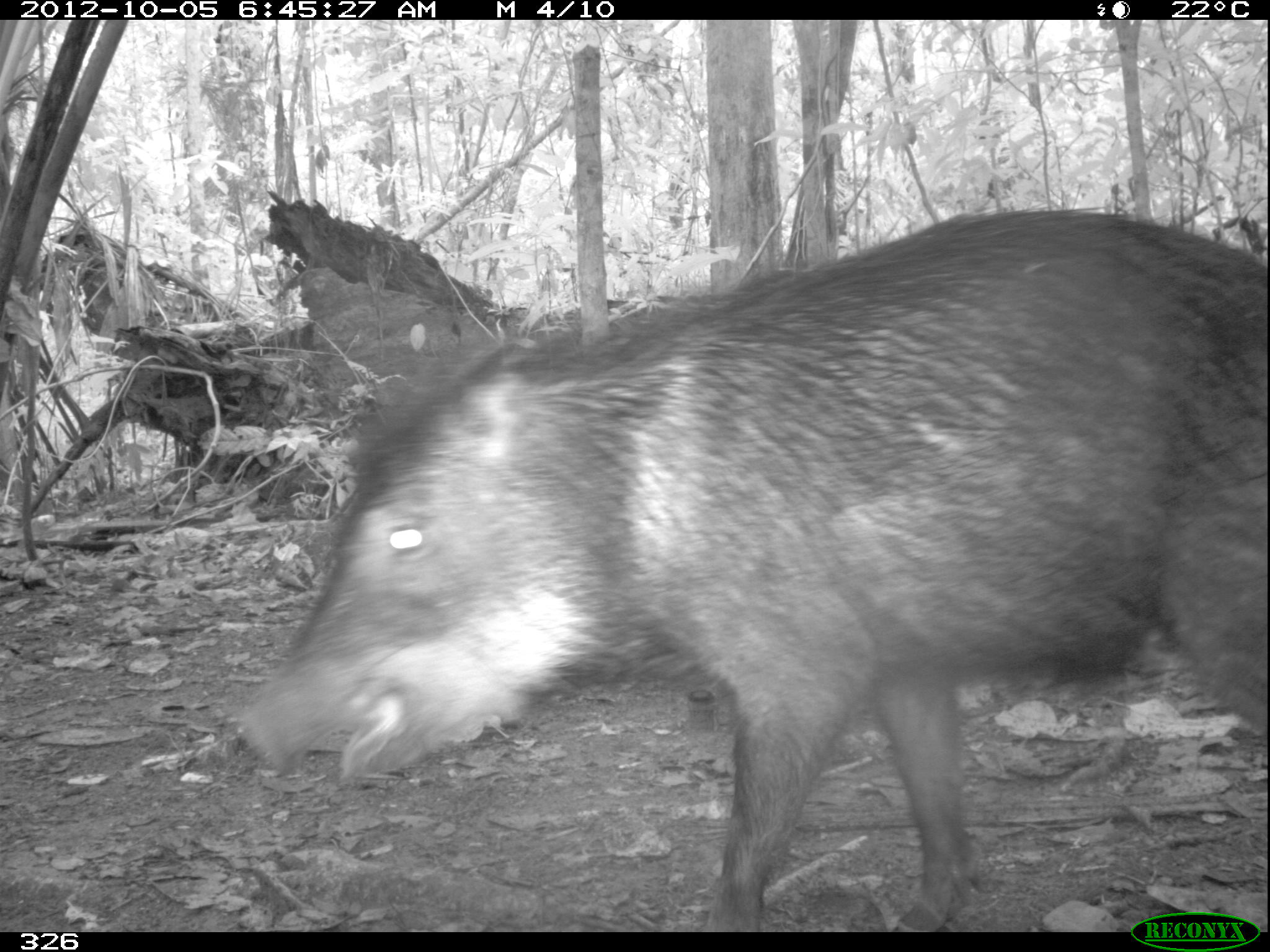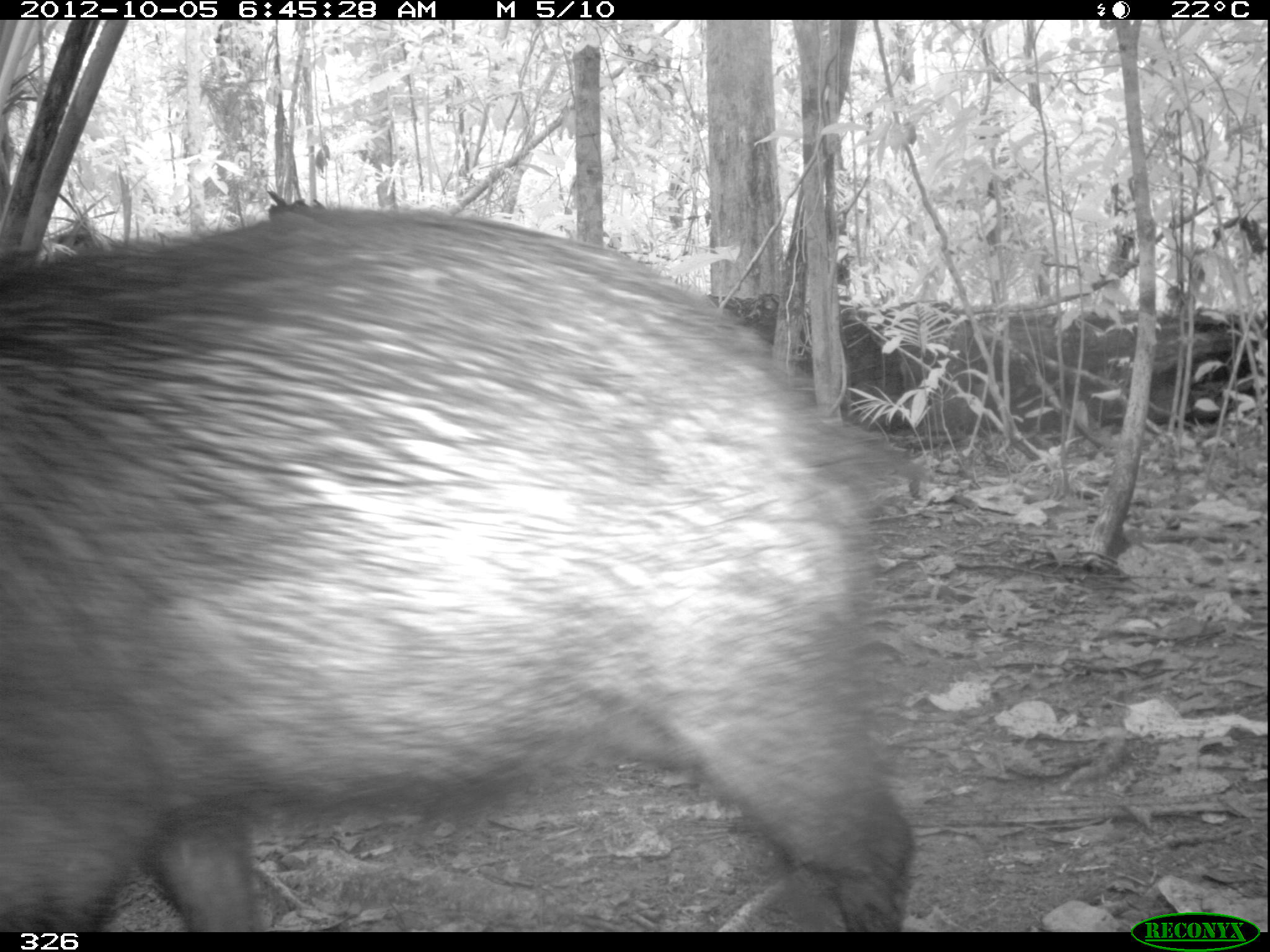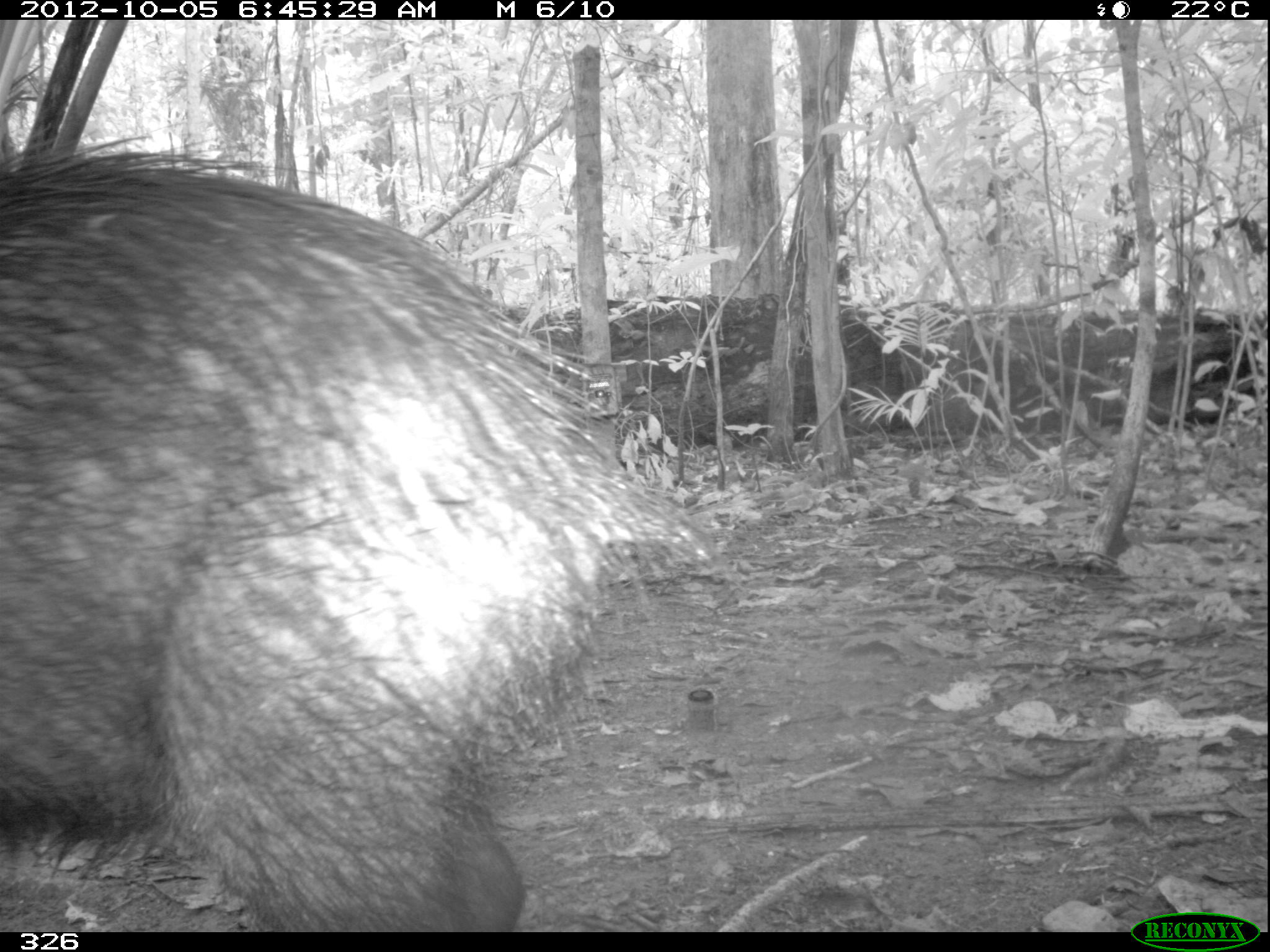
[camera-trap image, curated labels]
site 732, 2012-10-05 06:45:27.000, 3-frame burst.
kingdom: Animalia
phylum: Chordata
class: Mammalia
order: Artiodactyla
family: Tayassuidae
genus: Tayassu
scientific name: Tayassu pecari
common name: white-lipped peccary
Tayassu pecari (white-lipped peccary).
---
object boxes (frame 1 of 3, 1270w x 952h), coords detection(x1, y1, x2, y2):
tayassu pecari: detection(236, 201, 1270, 929)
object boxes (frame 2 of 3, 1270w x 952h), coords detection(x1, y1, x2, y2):
tayassu pecari: detection(0, 202, 913, 928)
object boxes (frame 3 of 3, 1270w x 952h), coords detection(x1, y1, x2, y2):
tayassu pecari: detection(0, 135, 714, 932)